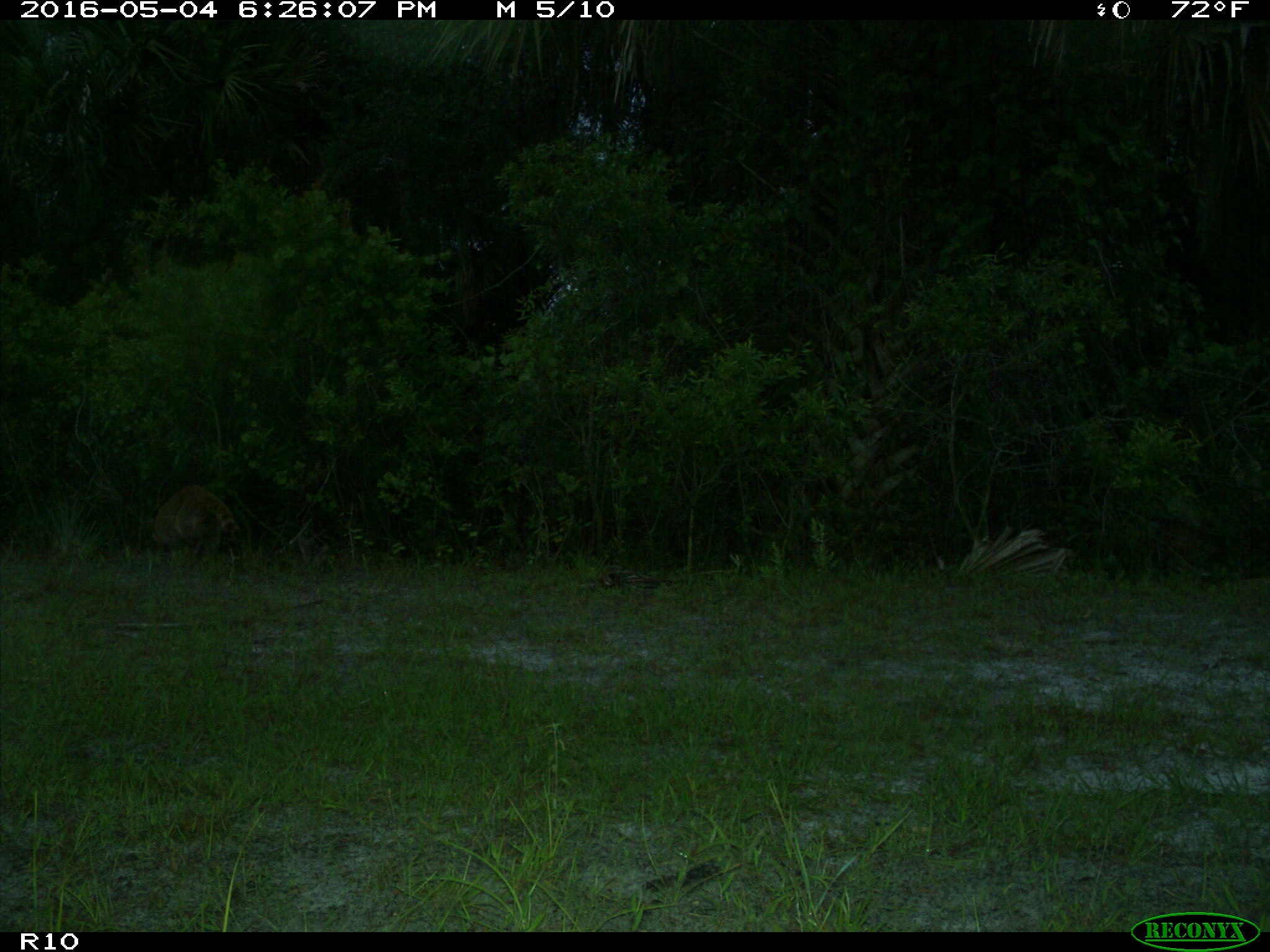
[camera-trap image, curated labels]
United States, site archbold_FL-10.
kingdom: Animalia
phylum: Chordata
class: Mammalia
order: Carnivora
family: Procyonidae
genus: Procyon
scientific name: Procyon lotor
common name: common raccoon